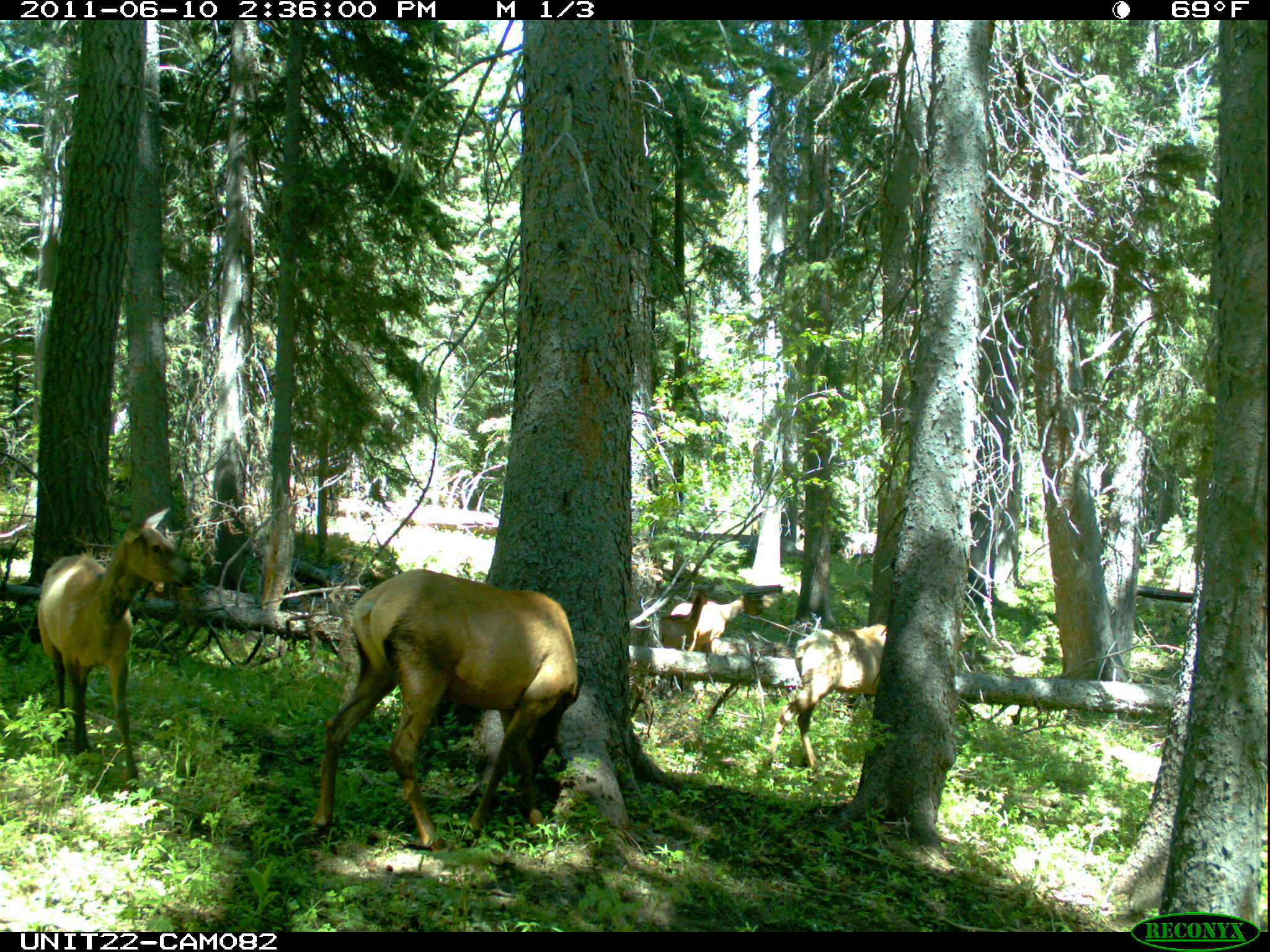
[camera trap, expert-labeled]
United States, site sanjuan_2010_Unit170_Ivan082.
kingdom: Animalia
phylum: Chordata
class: Mammalia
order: Artiodactyla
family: Cervidae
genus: Cervus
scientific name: Cervus elaphus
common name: red deer